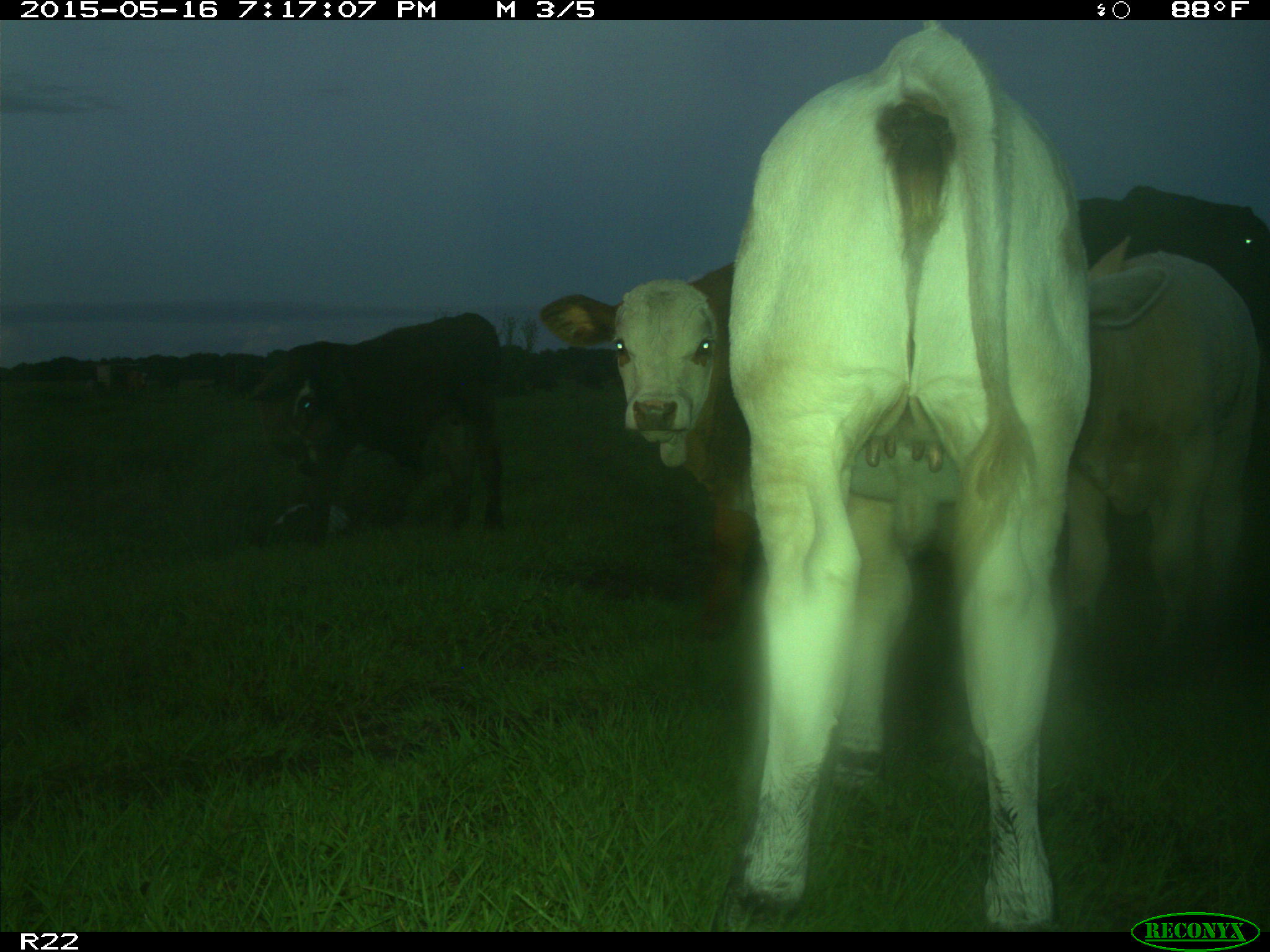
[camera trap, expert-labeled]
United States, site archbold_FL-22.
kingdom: Animalia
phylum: Chordata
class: Mammalia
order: Artiodactyla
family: Bovidae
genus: Bos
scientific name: Bos taurus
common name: domestic cow